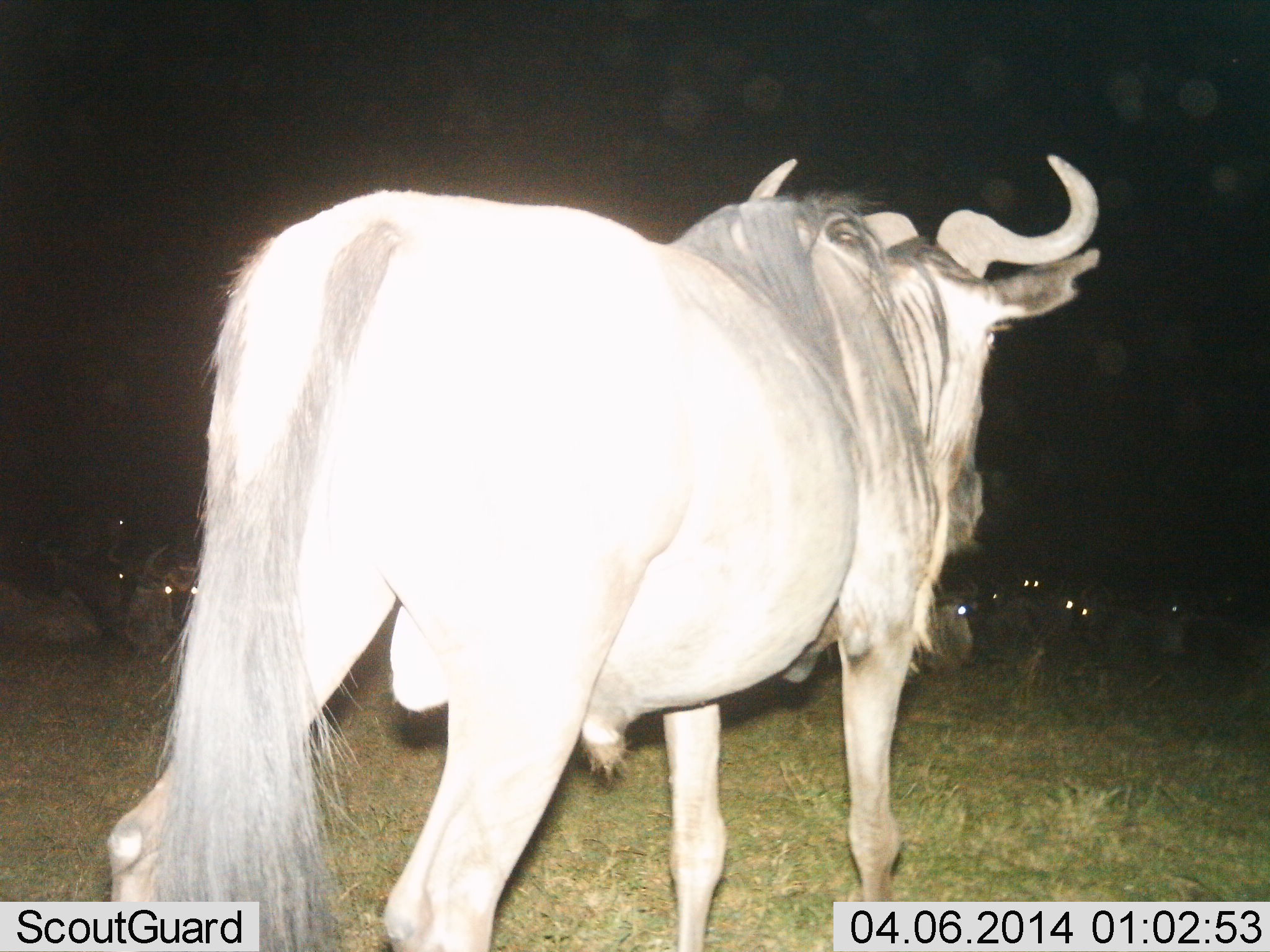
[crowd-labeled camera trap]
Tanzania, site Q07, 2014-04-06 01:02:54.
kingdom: Animalia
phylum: Chordata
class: Mammalia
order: Artiodactyla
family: Bovidae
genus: Connochaetes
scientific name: Connochaetes taurinus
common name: blue wildebeest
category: wildebeest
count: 9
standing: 70%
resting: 59%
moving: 22%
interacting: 4%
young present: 0%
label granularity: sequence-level